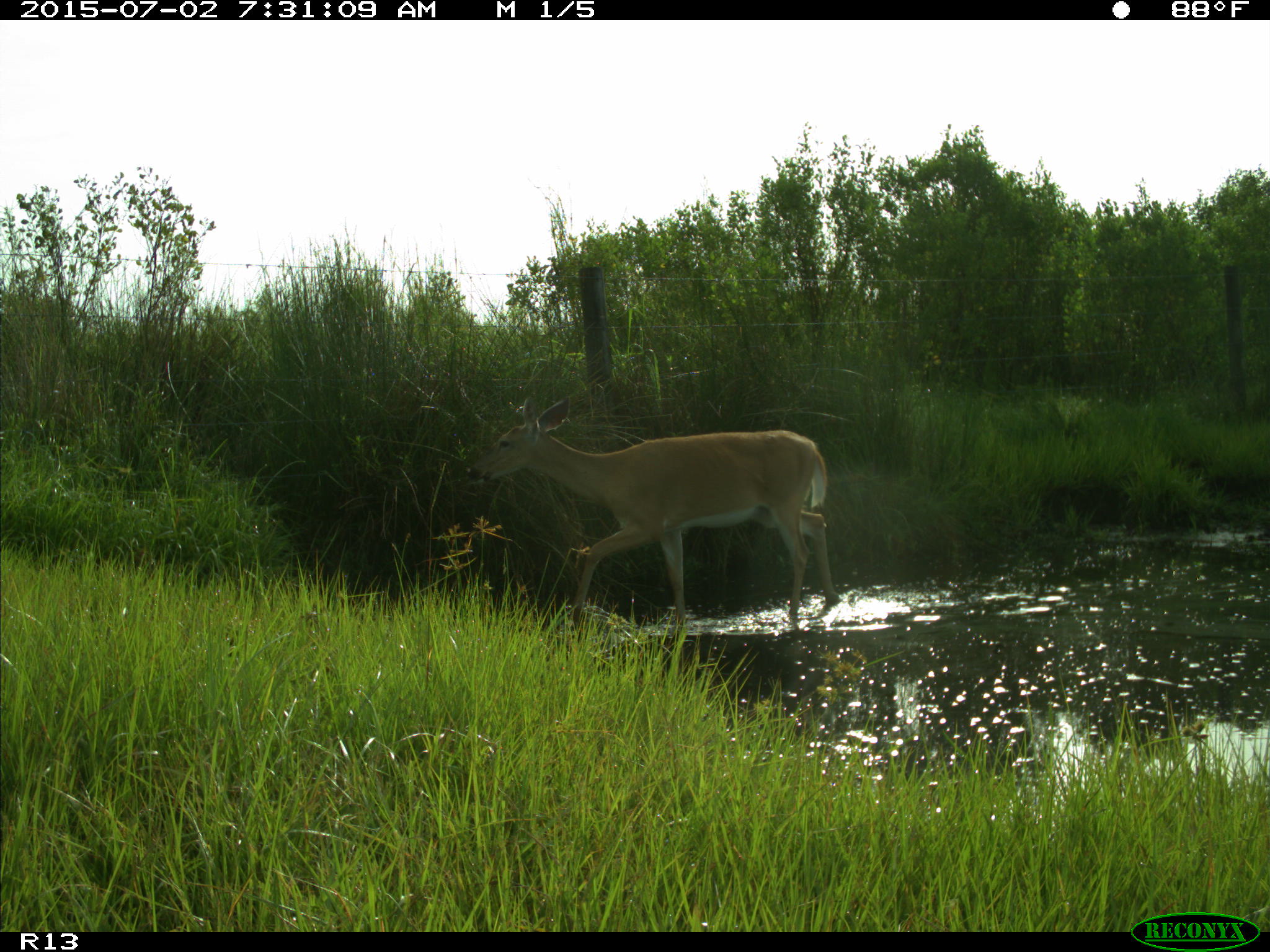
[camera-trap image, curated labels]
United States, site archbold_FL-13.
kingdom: Animalia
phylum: Chordata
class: Mammalia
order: Artiodactyla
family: Cervidae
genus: Odocoileus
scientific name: Odocoileus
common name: deer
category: unidentified deer